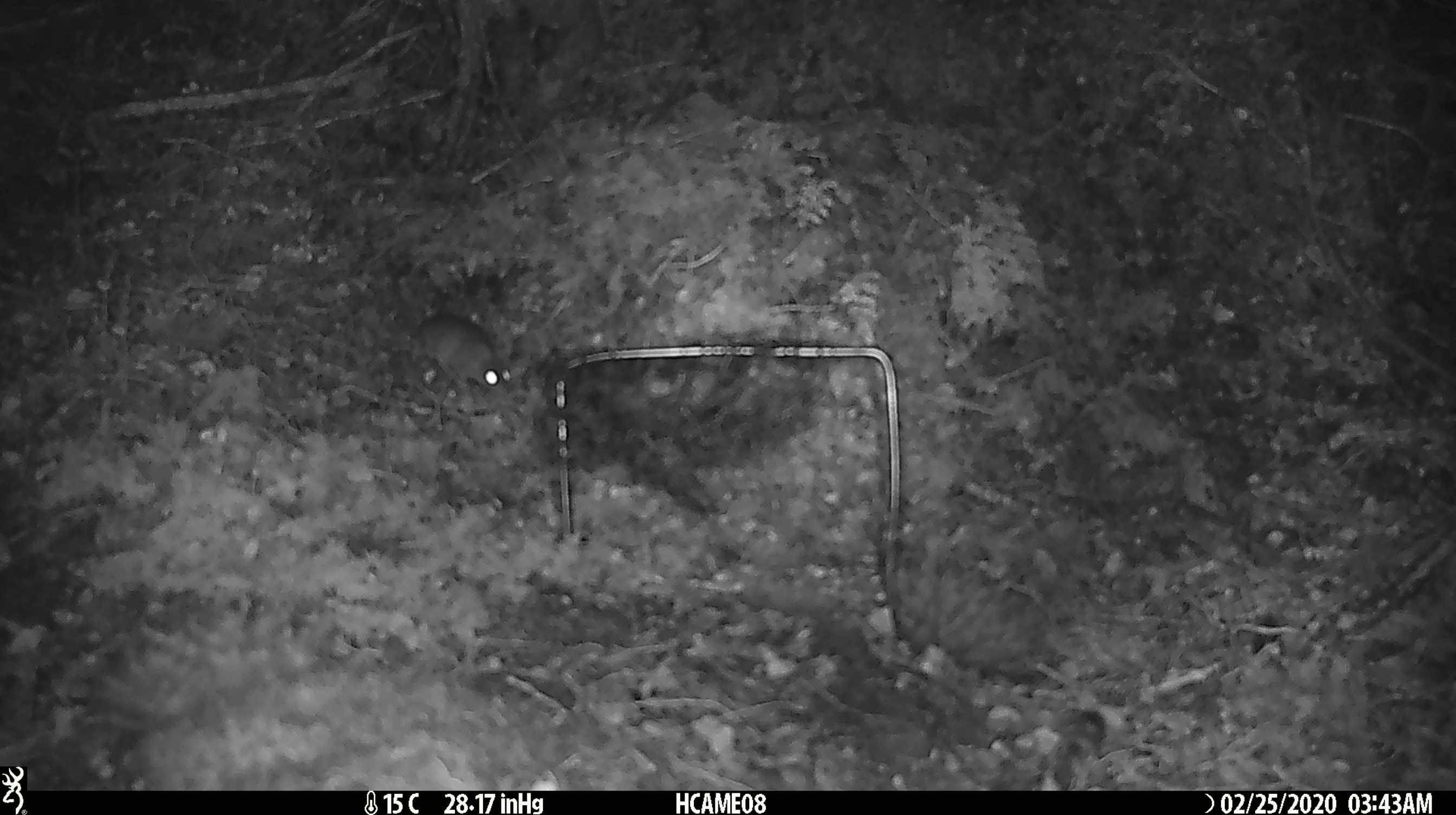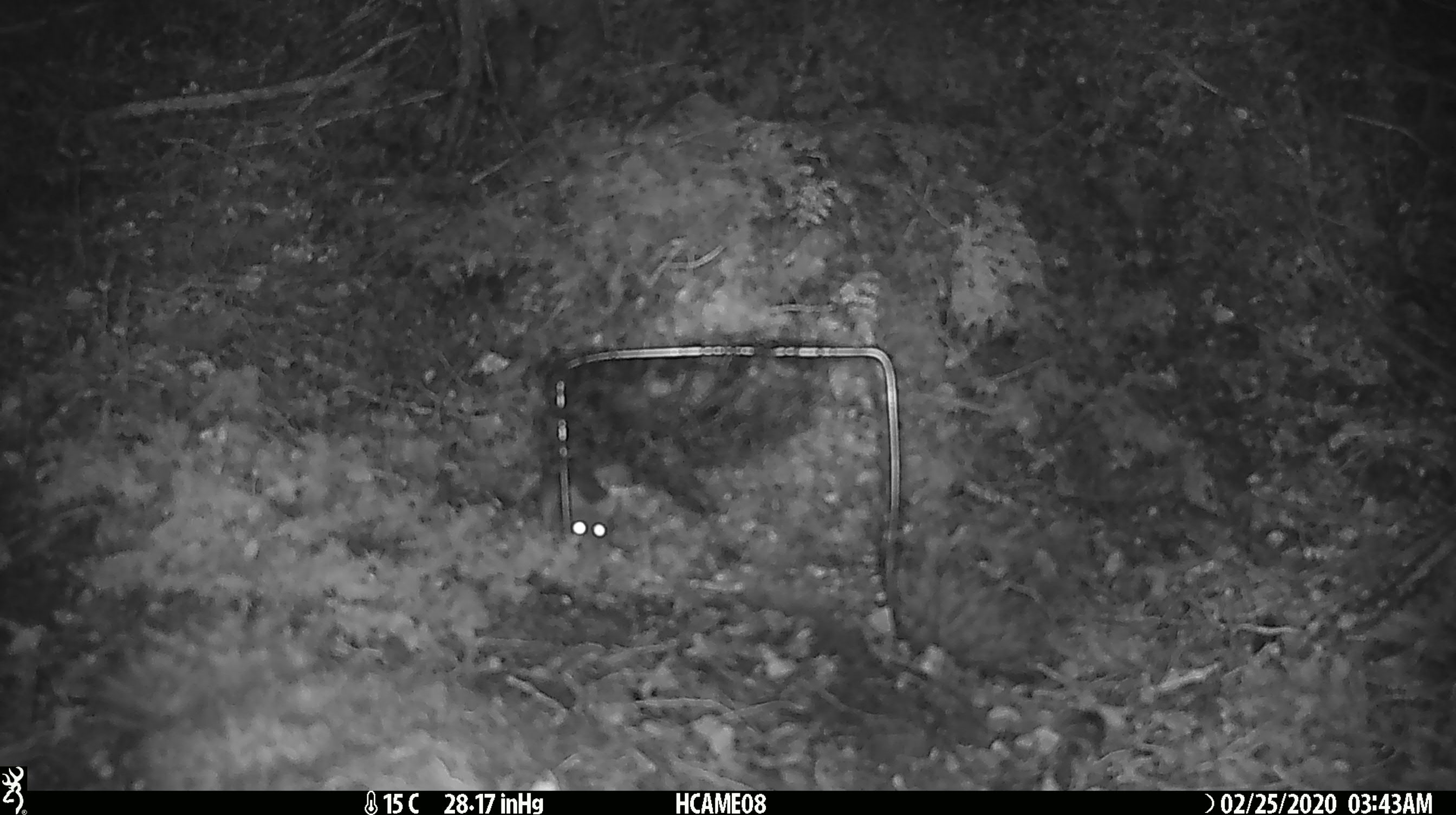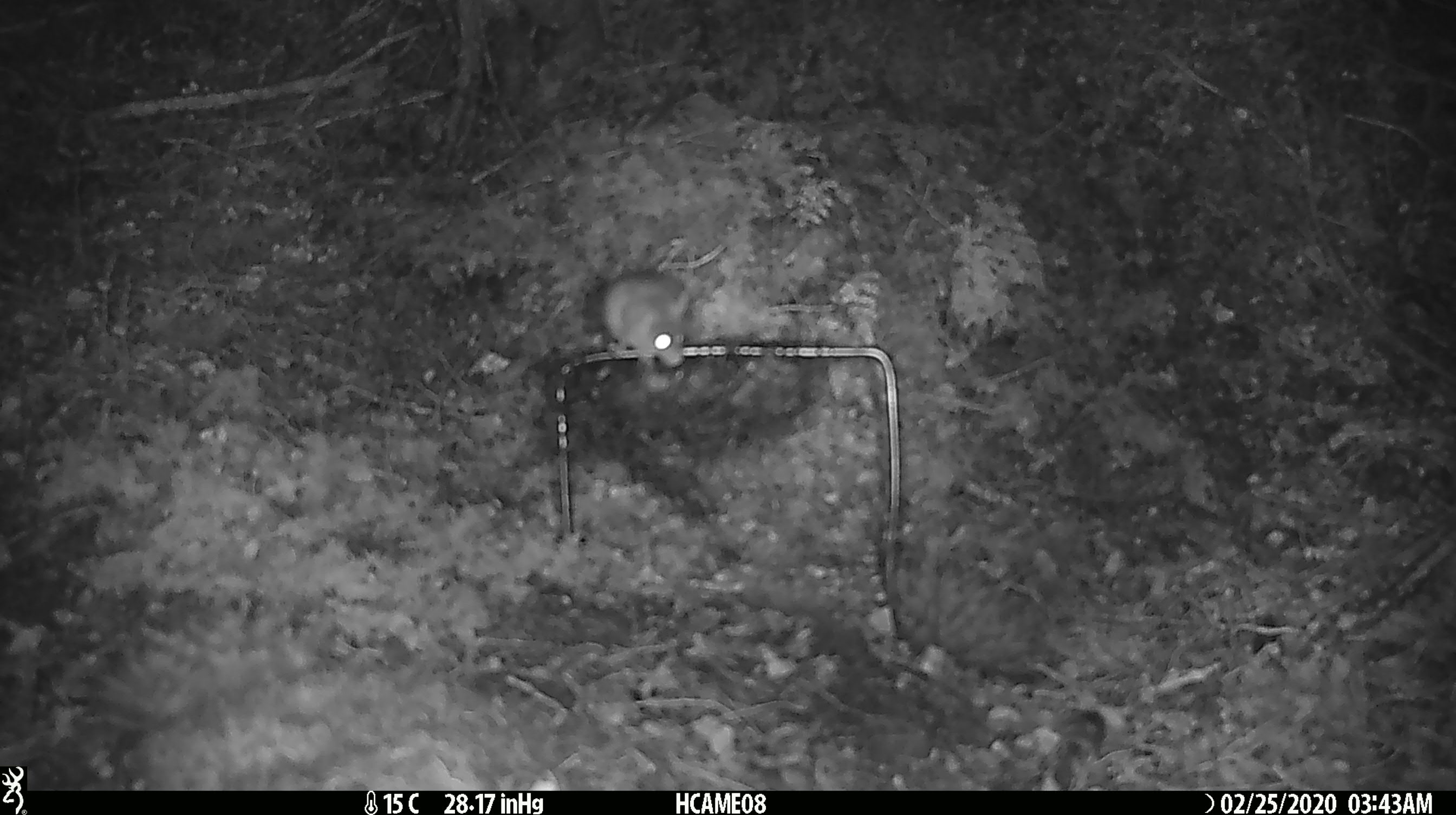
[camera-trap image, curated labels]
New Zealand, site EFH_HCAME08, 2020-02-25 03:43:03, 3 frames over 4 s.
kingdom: Animalia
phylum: Chordata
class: Mammalia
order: Rodentia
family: Muridae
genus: Mus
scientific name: Mus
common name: mouse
Mouse (Mus).